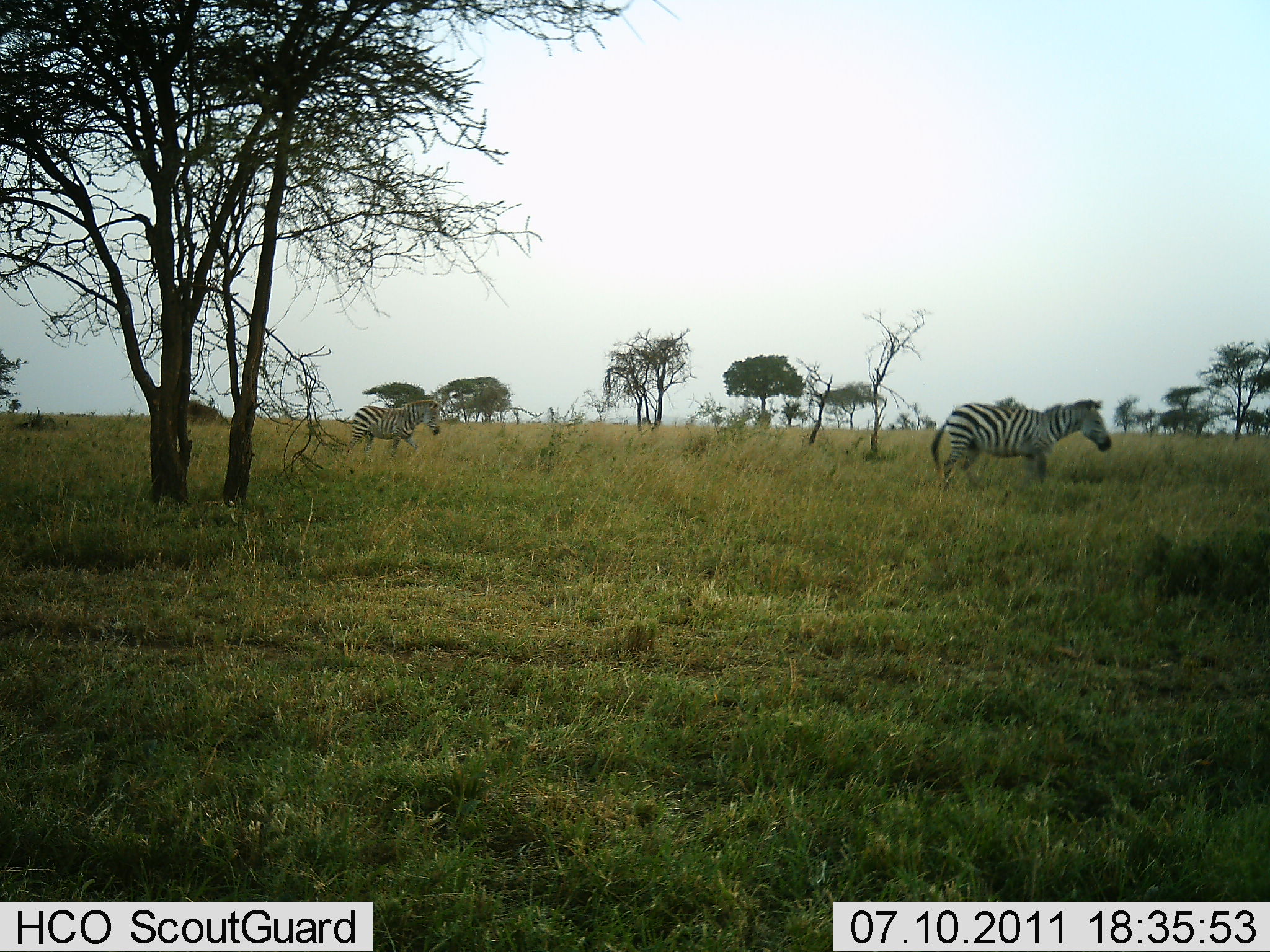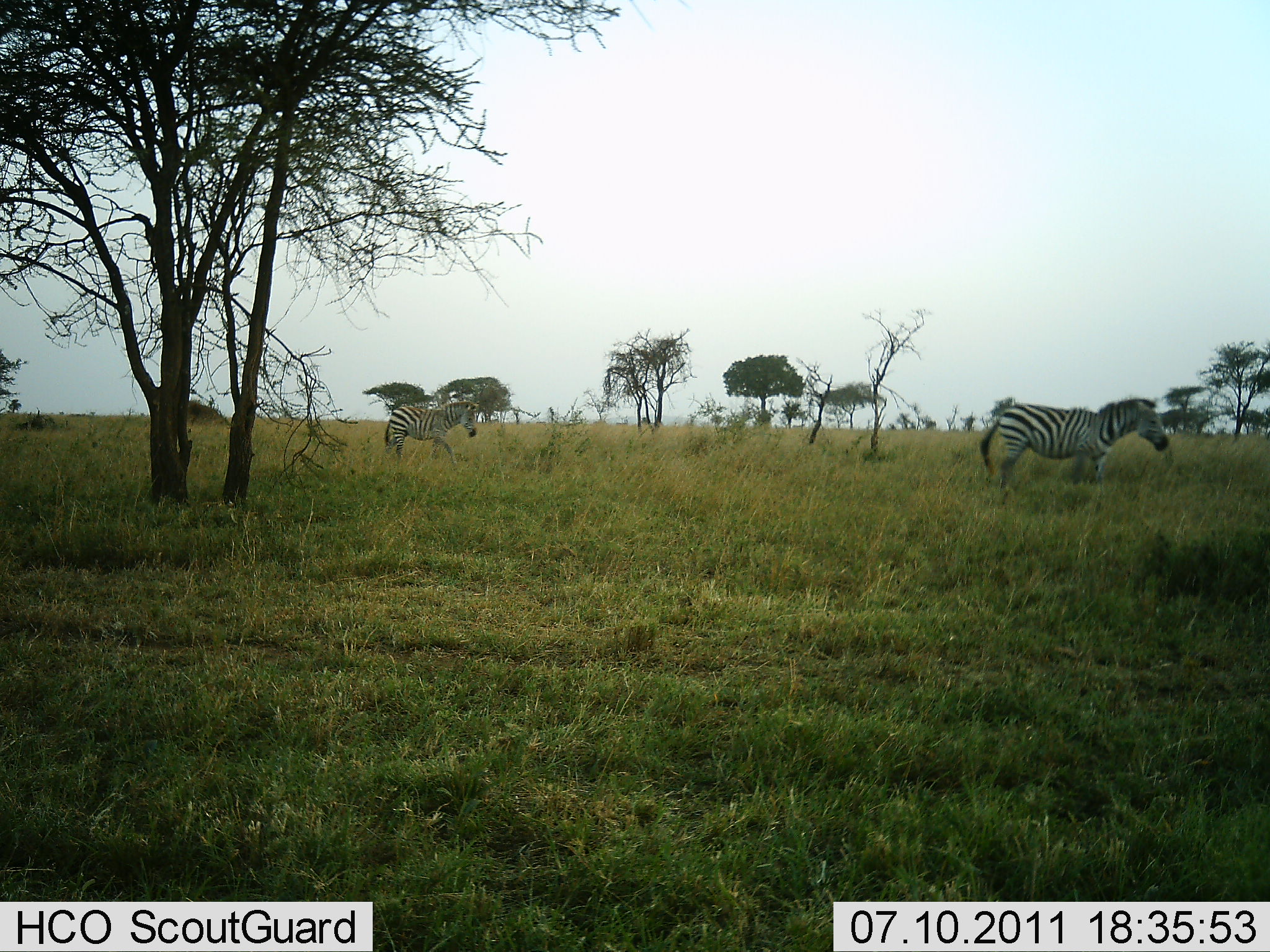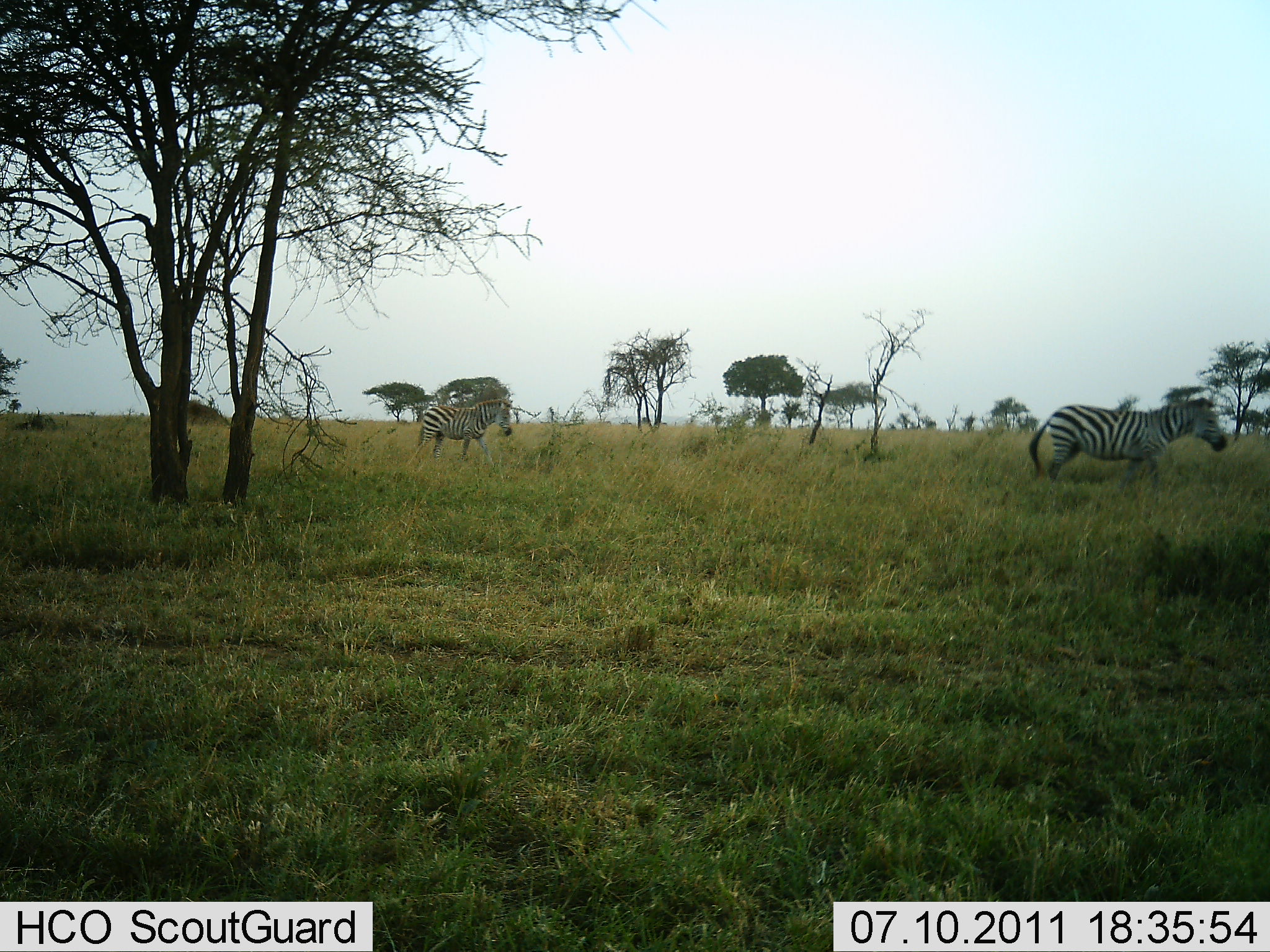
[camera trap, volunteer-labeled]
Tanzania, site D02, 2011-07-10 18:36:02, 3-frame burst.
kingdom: Animalia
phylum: Chordata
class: Mammalia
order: Perissodactyla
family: Equidae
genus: Equus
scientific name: Equus quagga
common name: plains zebra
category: zebra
Zebra (plains zebra) (Equus quagga), count 2. Behavior (volunteer vote fractions): standing 9%, resting 0%, moving 100%, interacting 0%. Young present (vote fraction): 0%. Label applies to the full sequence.